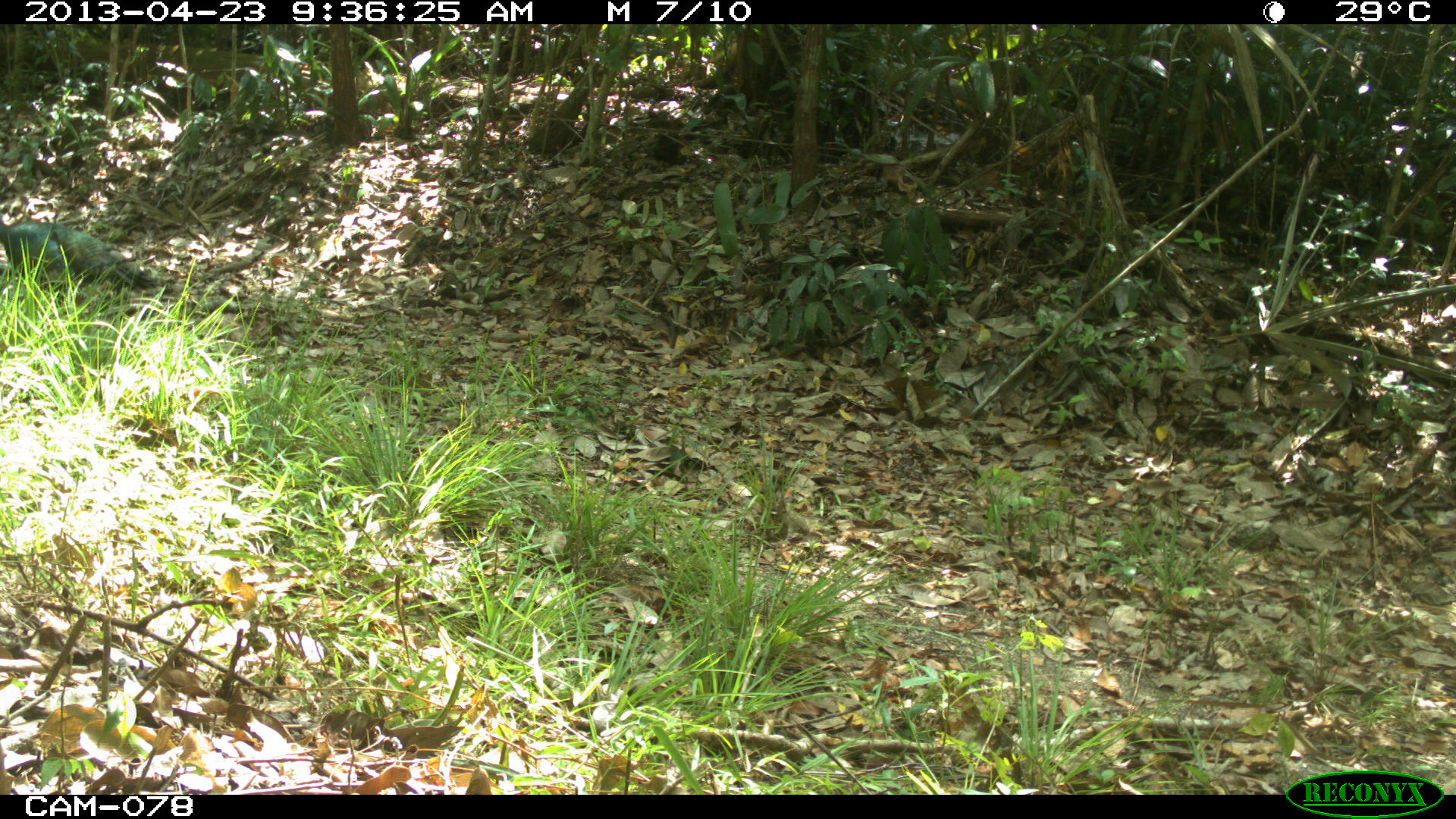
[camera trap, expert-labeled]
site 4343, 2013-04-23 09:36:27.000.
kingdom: Animalia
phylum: Chordata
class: Aves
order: Galliformes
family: Phasianidae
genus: Meleagris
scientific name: Meleagris ocellata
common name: ocellated turkey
Meleagris ocellata (ocellated turkey), count 1.